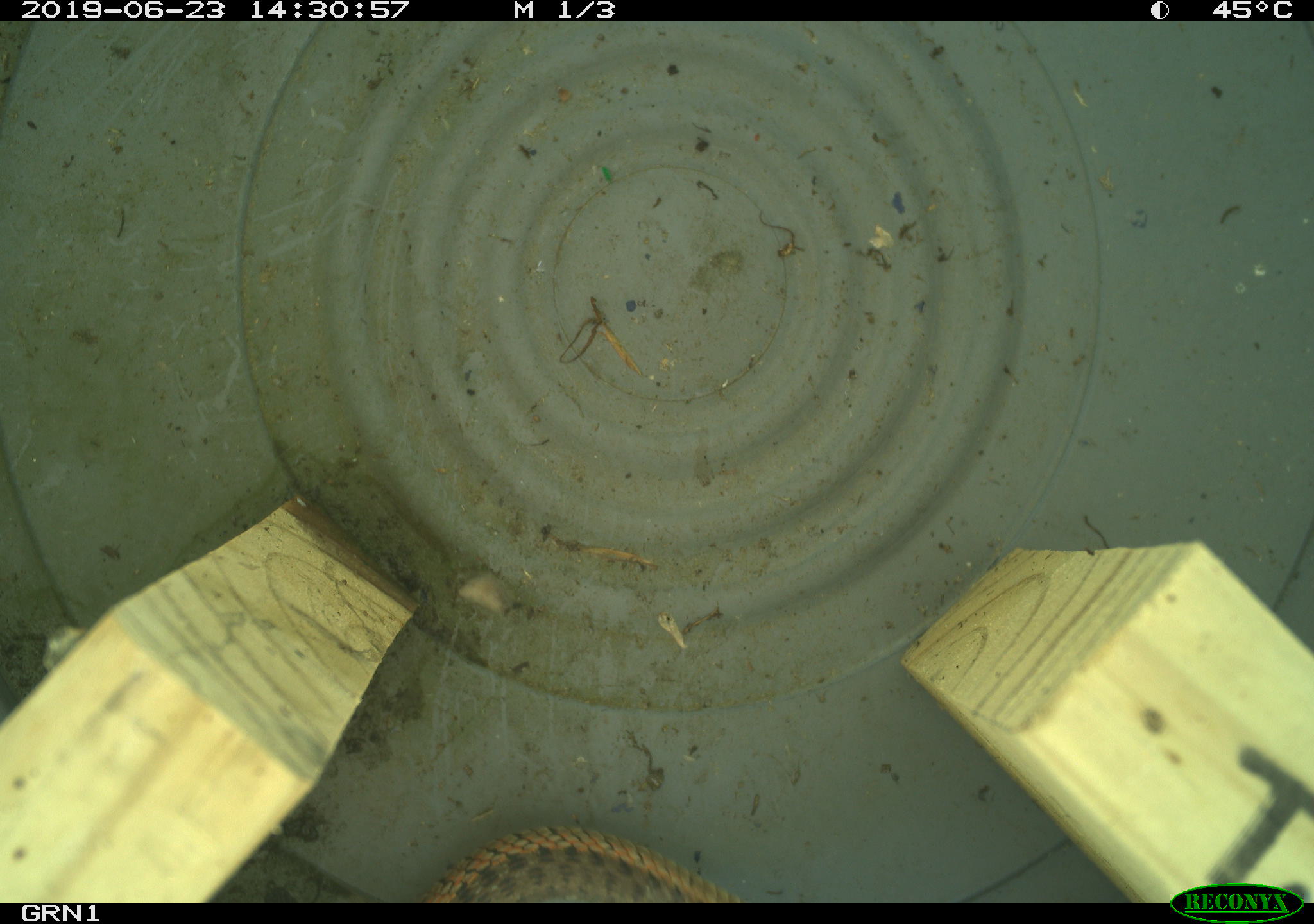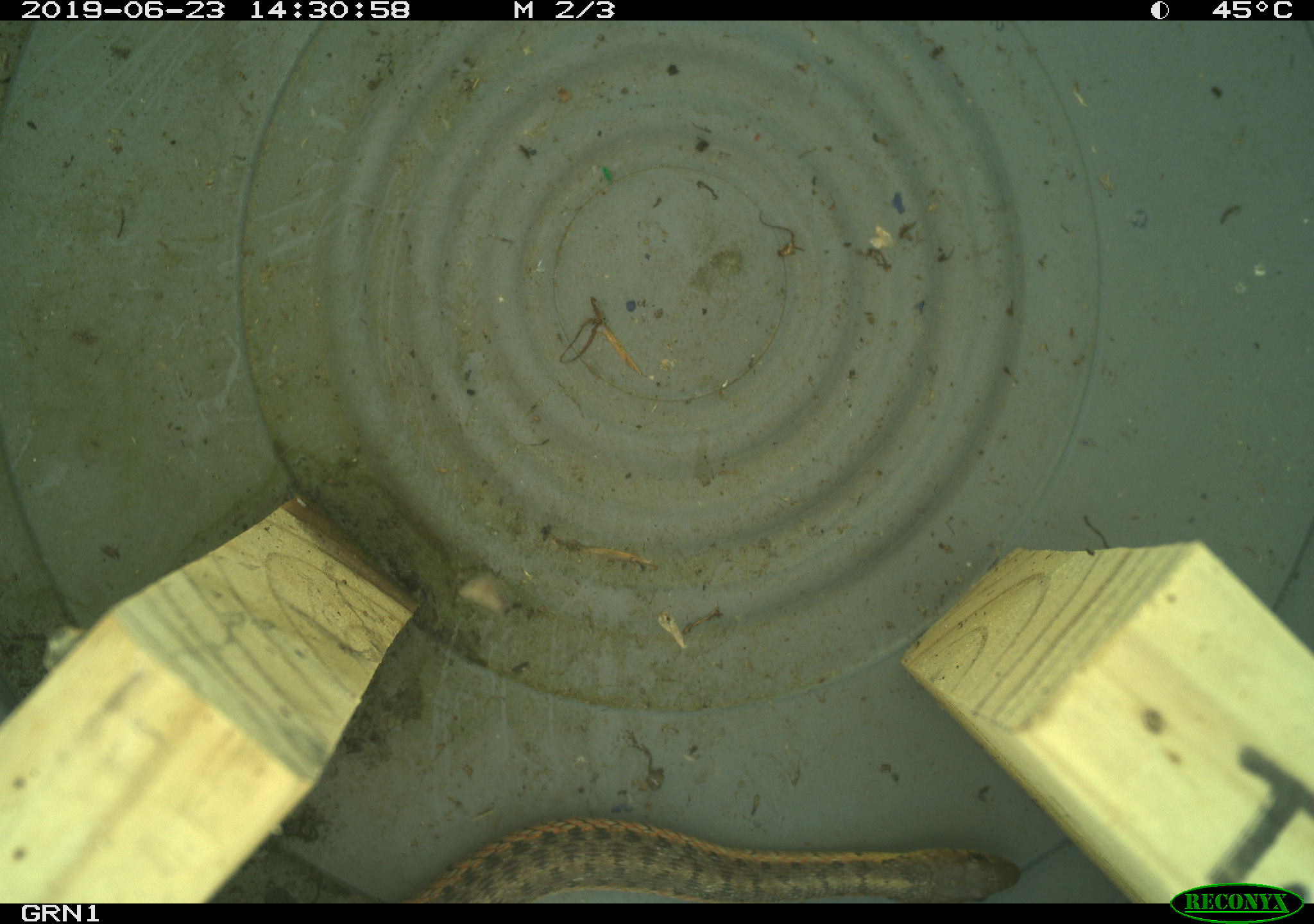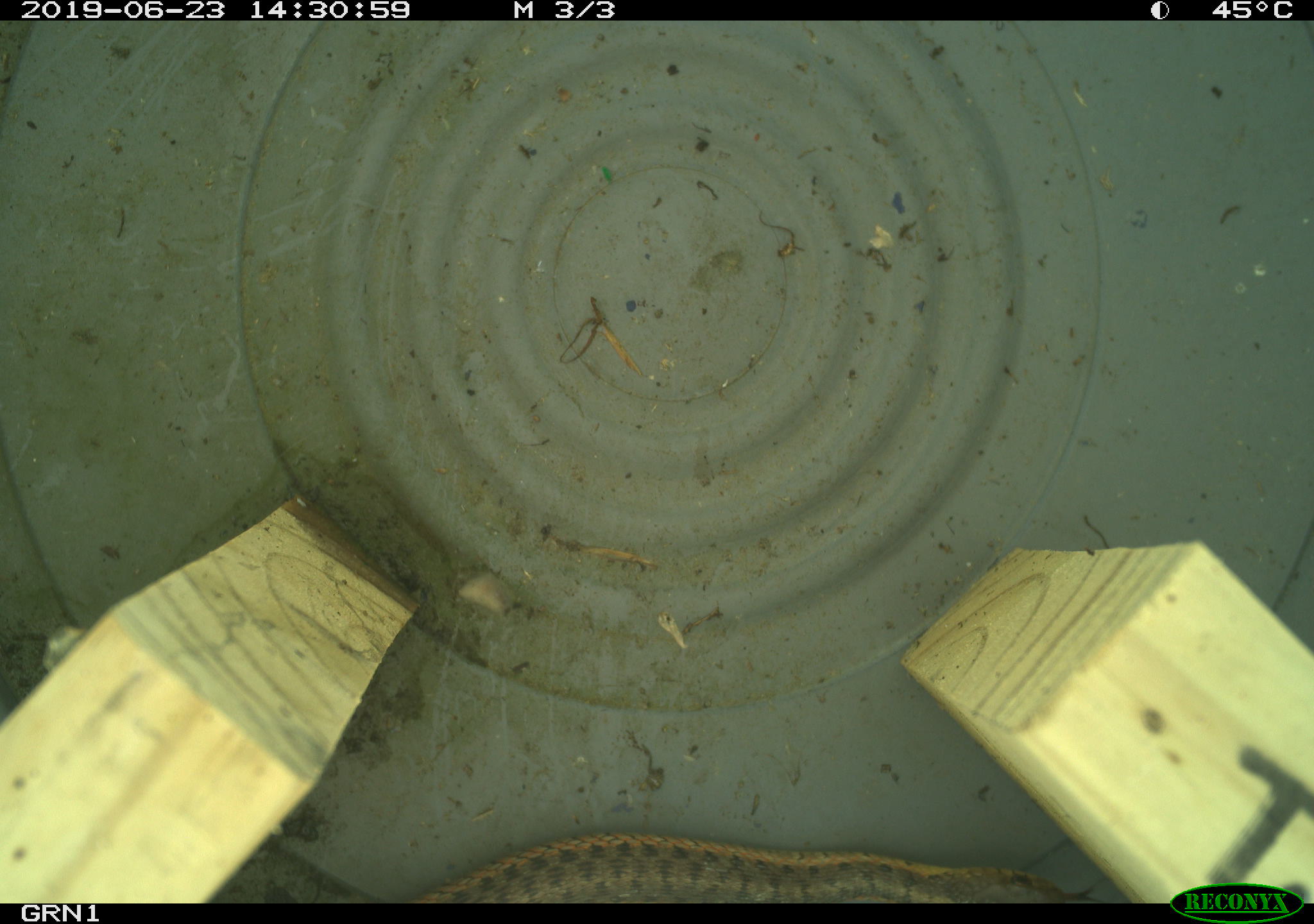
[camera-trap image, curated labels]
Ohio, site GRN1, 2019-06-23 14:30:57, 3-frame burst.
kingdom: Animalia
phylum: Chordata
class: Reptilia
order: Squamata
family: Colubridae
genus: Thamnophis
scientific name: Thamnophis sirtalis sirtalis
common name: eastern gartersnake